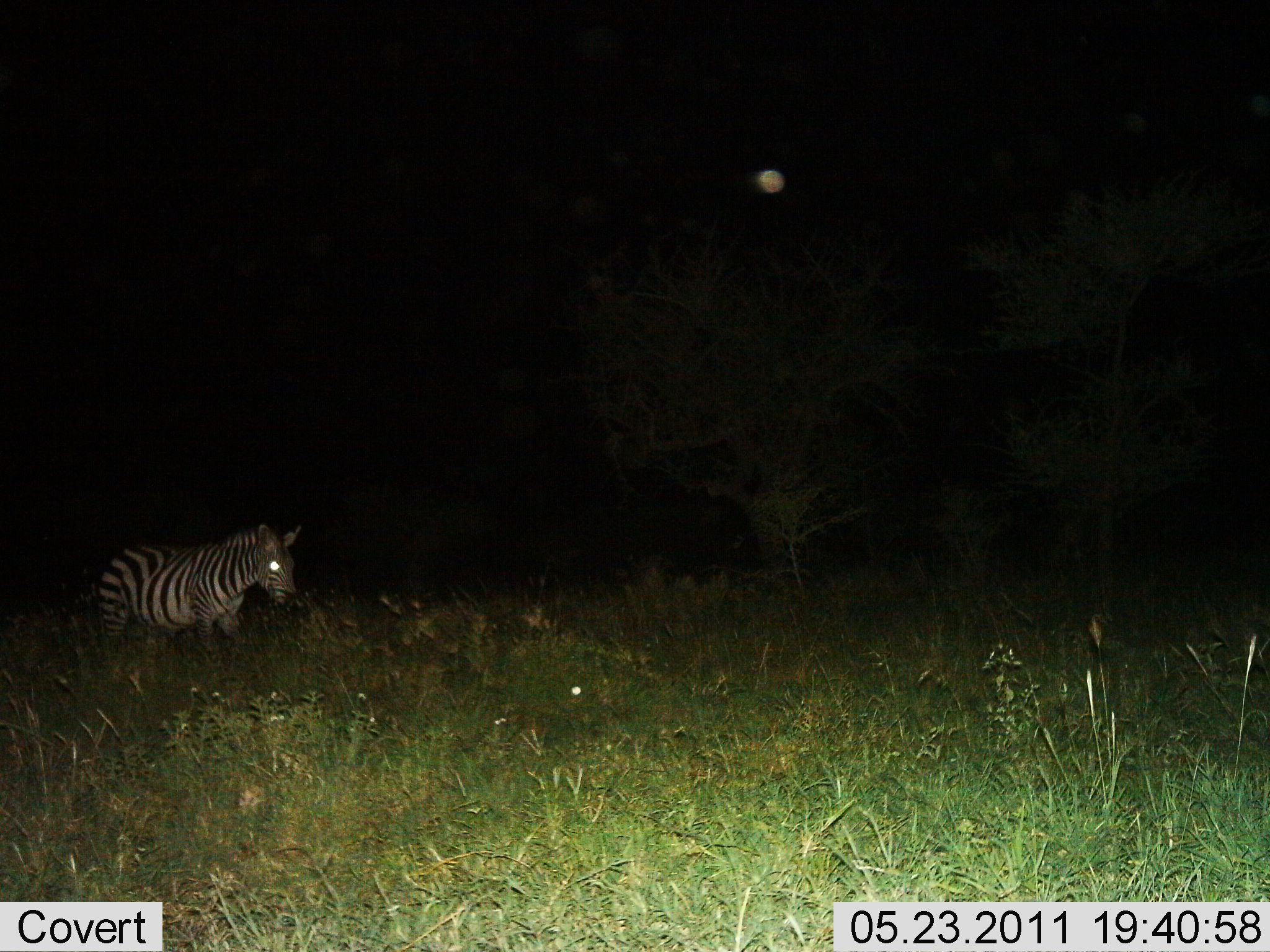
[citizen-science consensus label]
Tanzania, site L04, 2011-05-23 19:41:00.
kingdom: Animalia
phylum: Chordata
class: Mammalia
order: Perissodactyla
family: Equidae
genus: Equus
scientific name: Equus quagga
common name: plains zebra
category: zebra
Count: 1.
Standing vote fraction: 80%.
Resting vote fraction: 0%.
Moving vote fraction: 20%.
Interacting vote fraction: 0%.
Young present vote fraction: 0%.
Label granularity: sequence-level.